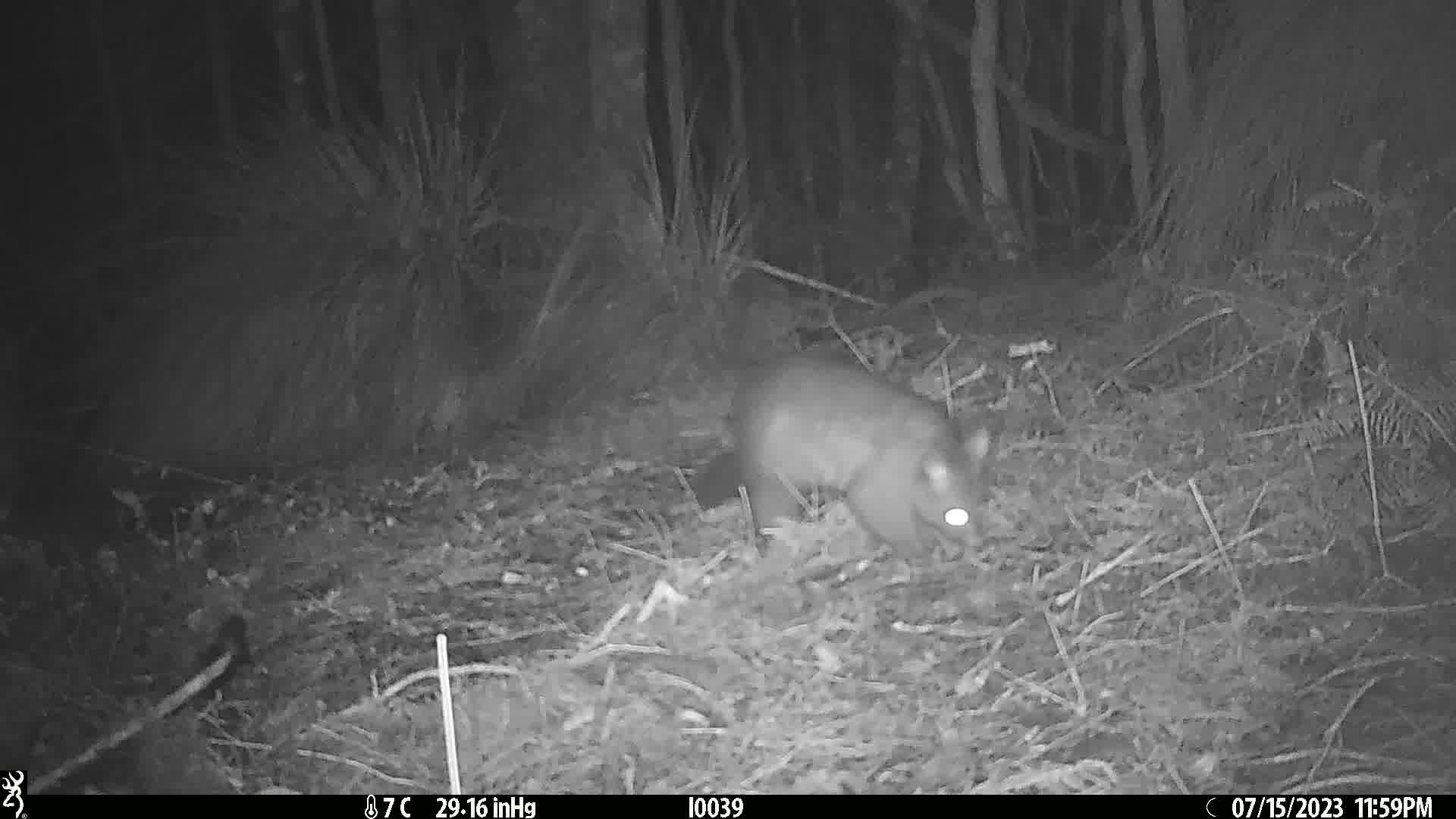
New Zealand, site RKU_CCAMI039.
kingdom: Animalia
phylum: Chordata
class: Mammalia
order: Diprotodontia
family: Phalangeridae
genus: Trichosurus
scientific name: Trichosurus vulpecula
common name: common brushtail possum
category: possum